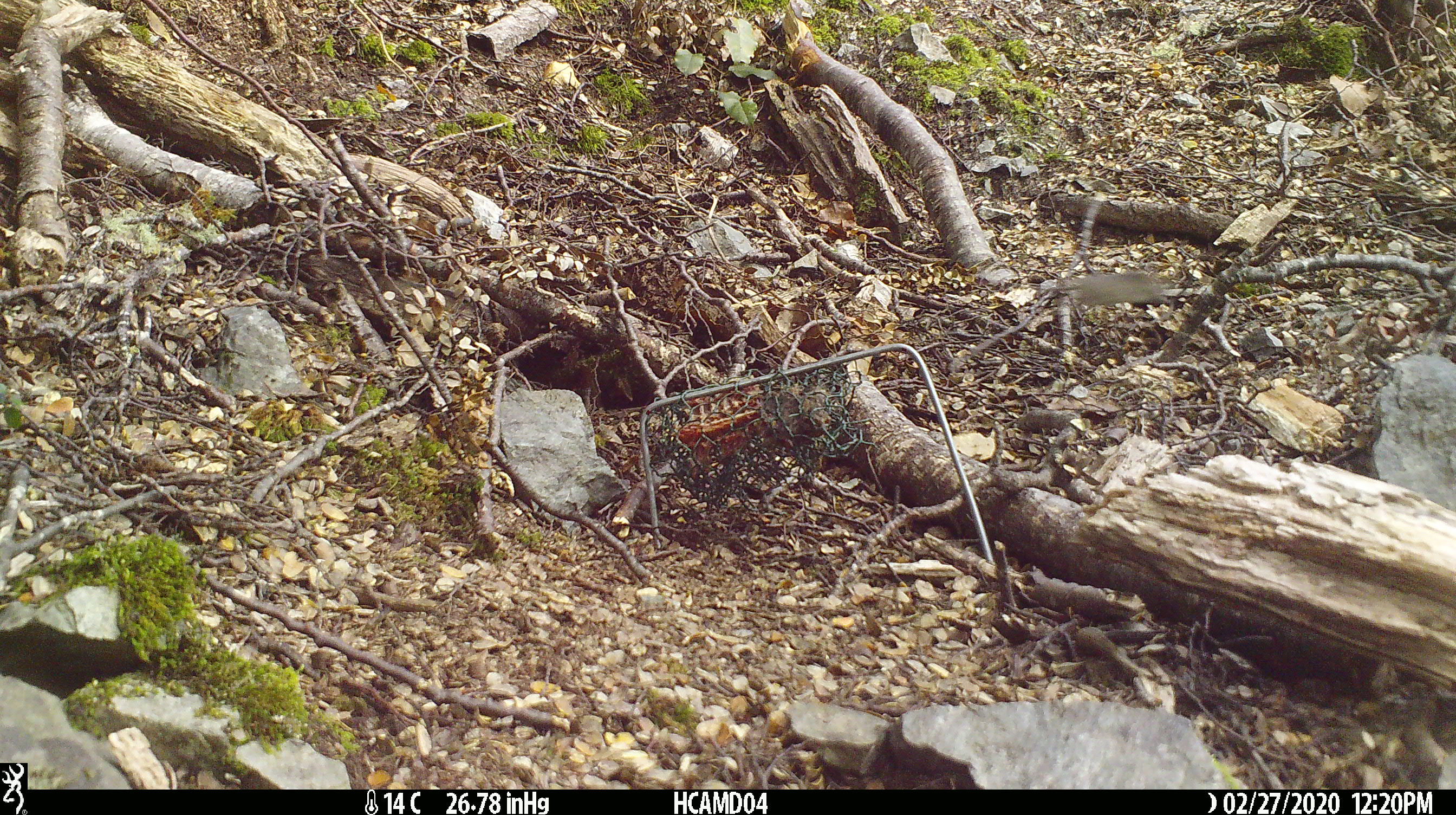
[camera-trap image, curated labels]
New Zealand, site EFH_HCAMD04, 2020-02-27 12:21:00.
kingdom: Animalia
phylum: Chordata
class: Mammalia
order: Rodentia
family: Muridae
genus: Mus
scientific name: Mus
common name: mouse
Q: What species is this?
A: Mouse (Mus).